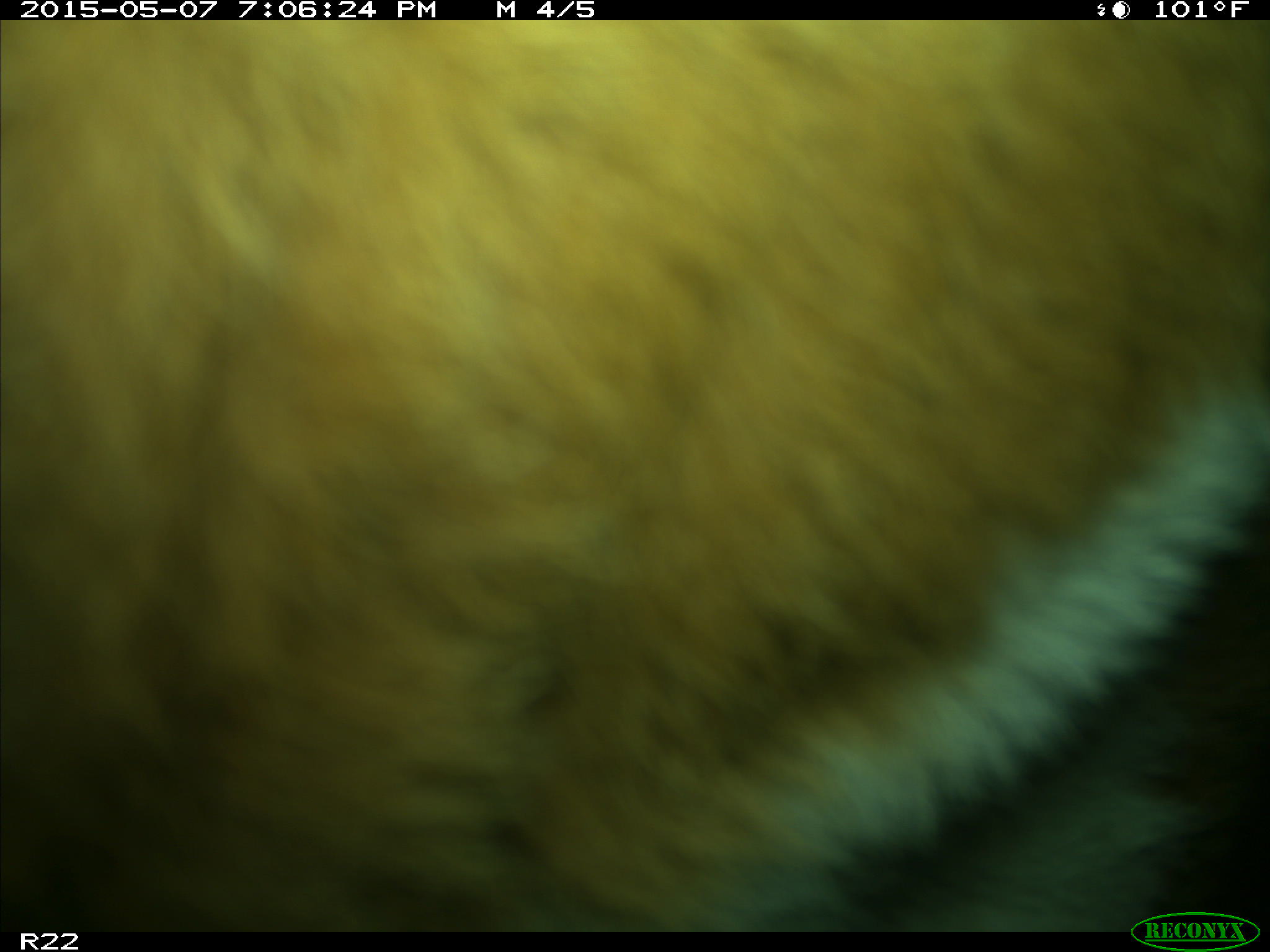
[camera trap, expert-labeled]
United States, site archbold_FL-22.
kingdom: Animalia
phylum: Chordata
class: Mammalia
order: Artiodactyla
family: Bovidae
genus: Bos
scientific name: Bos taurus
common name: domestic cow